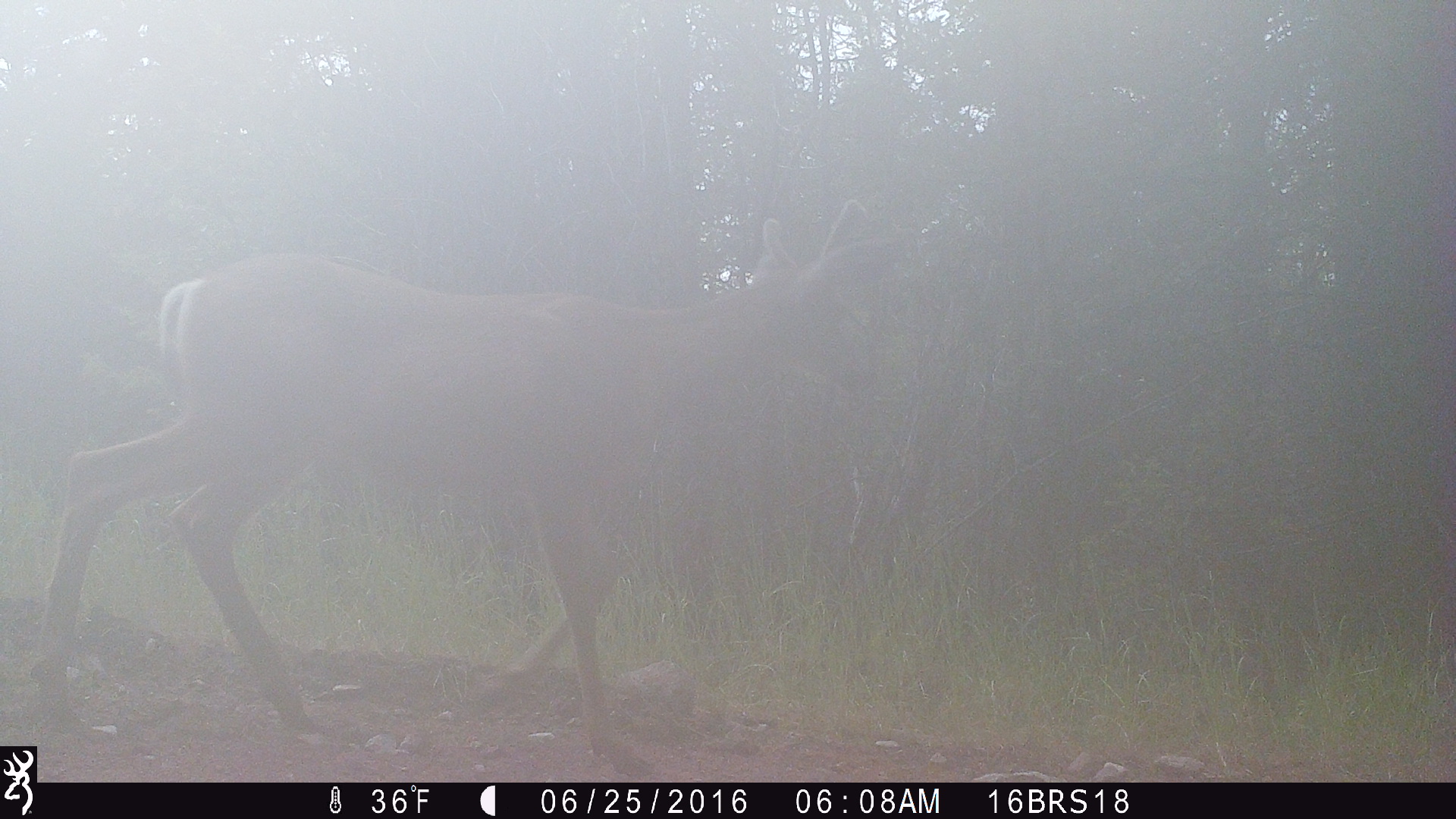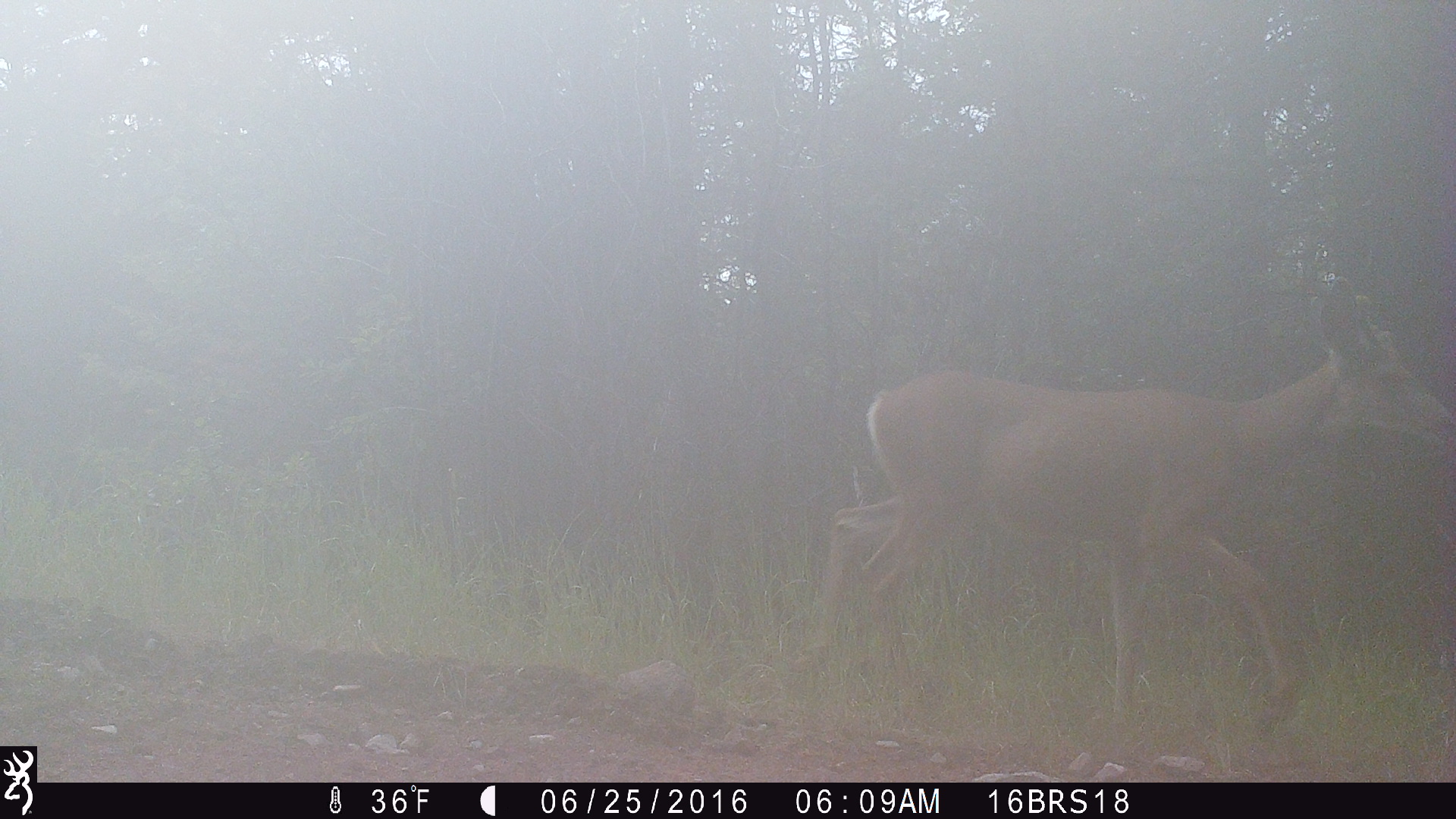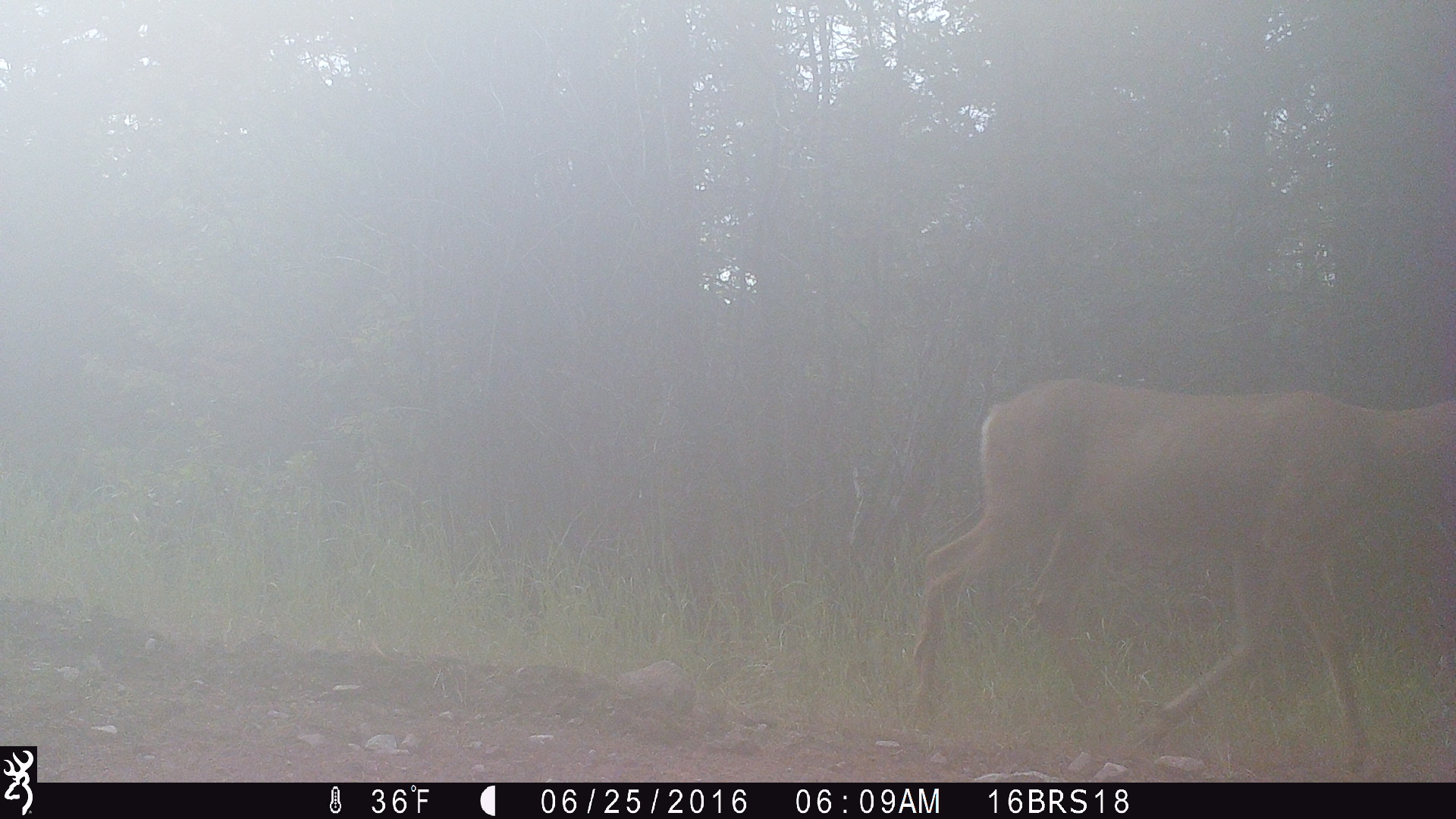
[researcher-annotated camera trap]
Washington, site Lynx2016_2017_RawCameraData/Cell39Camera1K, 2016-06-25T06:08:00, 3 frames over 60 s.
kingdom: Animalia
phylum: Chordata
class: Mammalia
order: Artiodactyla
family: Cervidae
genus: Odocoileus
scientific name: Odocoileus hemionus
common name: mule deer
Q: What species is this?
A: Odocoileus hemionus (mule deer).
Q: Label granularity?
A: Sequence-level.